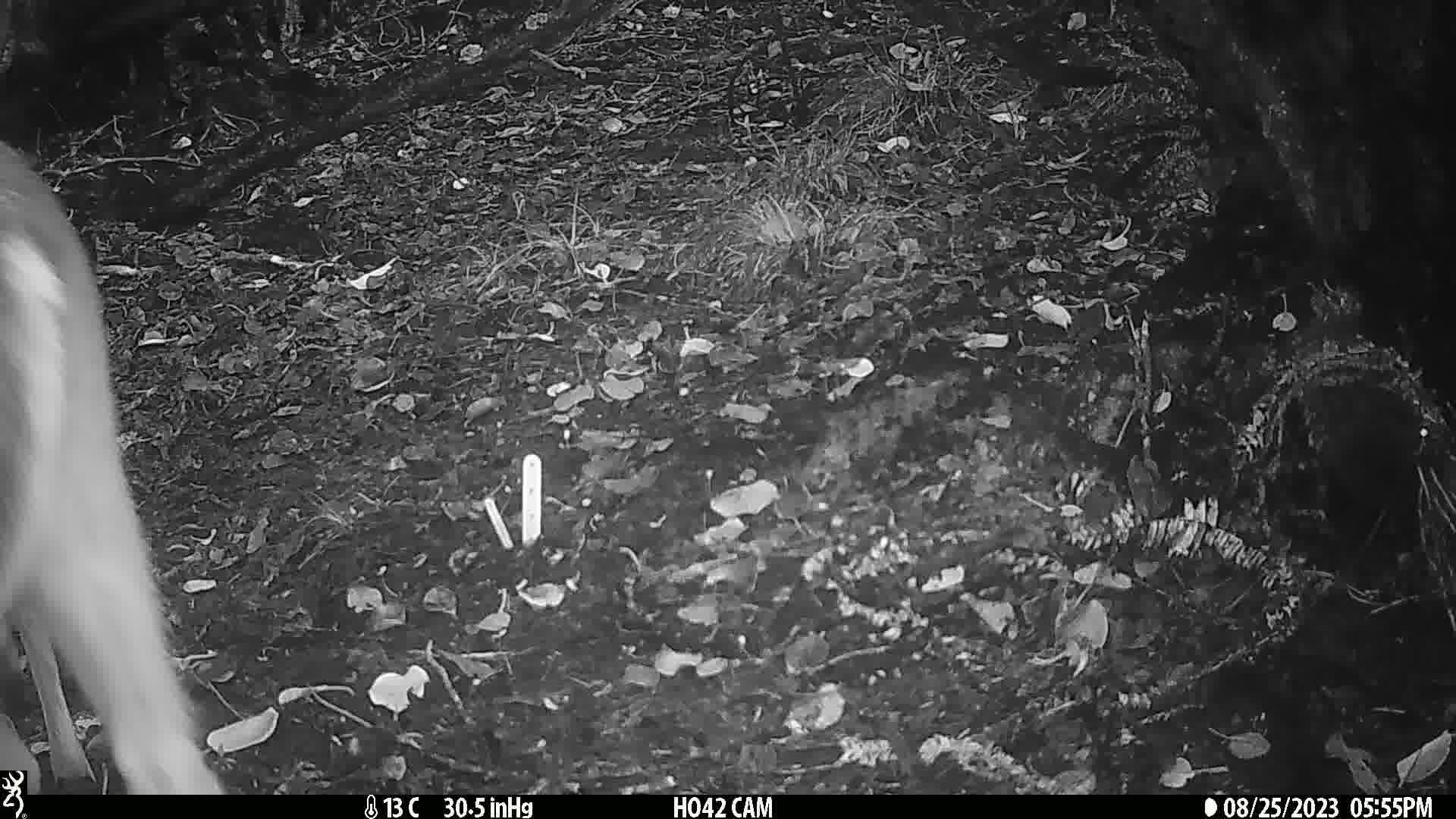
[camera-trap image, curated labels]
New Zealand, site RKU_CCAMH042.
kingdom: Animalia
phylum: Chordata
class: Mammalia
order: Artiodactyla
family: Cervidae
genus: Odocoileus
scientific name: Odocoileus virginianus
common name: white-tailed deer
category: white tailed deer